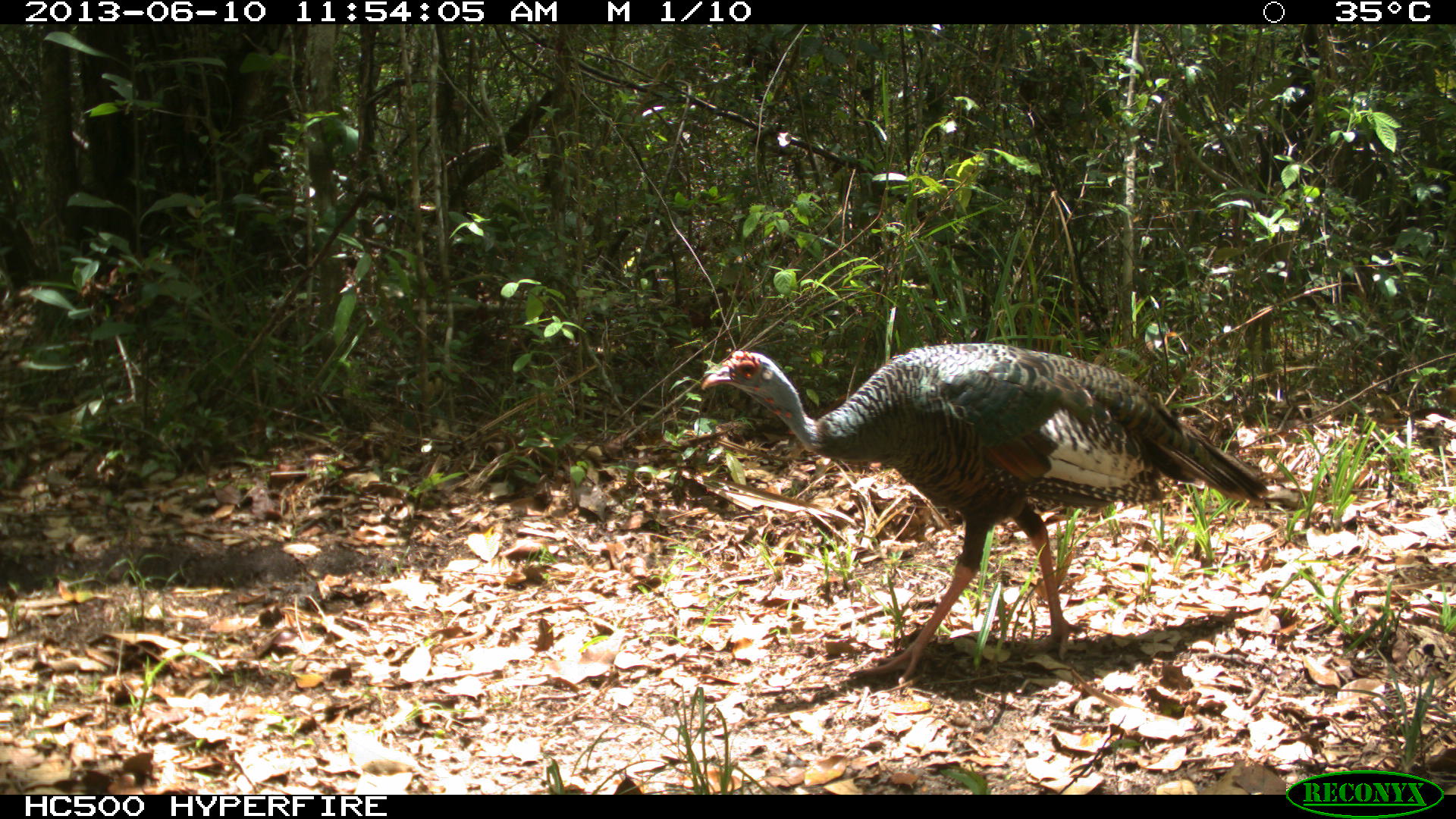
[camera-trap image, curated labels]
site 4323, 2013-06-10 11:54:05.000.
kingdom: Animalia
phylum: Chordata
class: Aves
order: Galliformes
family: Phasianidae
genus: Meleagris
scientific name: Meleagris ocellata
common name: ocellated turkey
Meleagris ocellata (ocellated turkey), count 1, sex female.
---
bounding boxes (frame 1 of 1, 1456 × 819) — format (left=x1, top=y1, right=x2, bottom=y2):
meleagris ocellata: (left=701, top=342, right=1269, bottom=684)